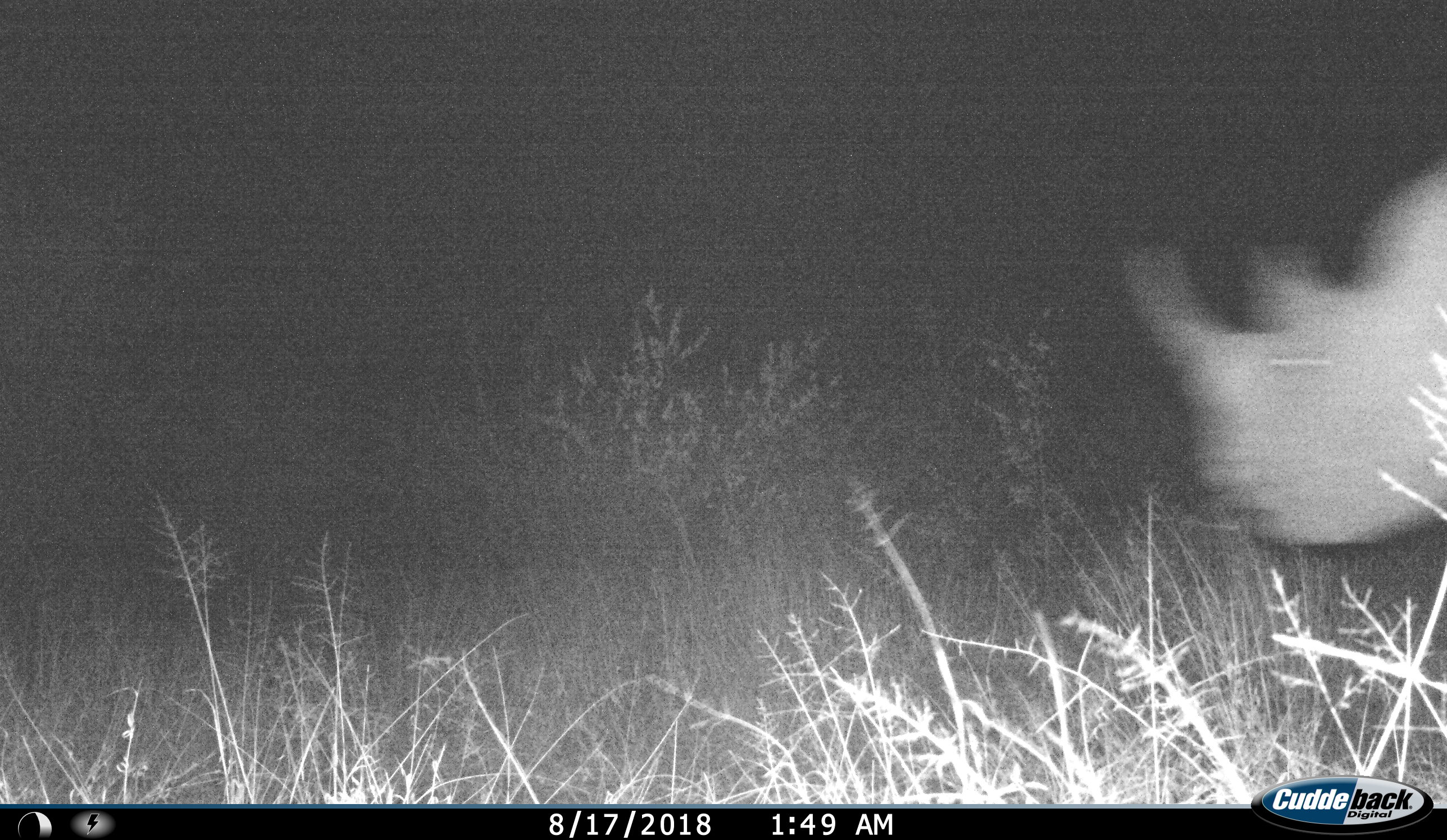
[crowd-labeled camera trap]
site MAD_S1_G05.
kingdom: Animalia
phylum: Chordata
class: Mammalia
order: Perissodactyla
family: Rhinocerotidae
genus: Ceratotherium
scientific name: Ceratotherium simum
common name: white rhinoceros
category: rhinoceroswhite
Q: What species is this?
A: Rhinoceroswhite (white rhinoceros) (Ceratotherium simum).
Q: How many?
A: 1.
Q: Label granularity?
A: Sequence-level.